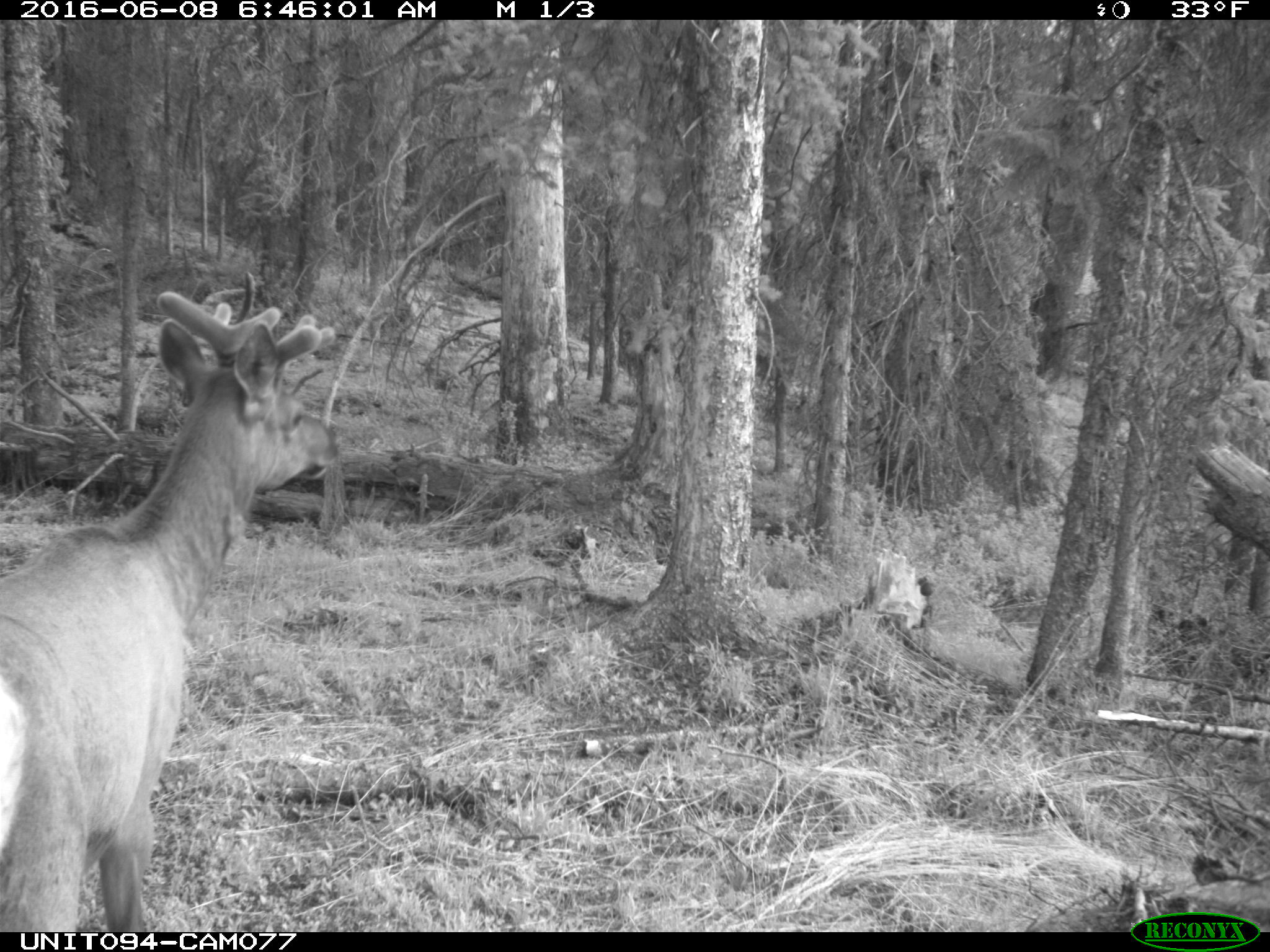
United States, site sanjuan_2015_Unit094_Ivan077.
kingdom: Animalia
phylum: Chordata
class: Mammalia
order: Artiodactyla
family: Cervidae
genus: Cervus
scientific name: Cervus elaphus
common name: red deer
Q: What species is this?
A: Cervus elaphus (red deer).